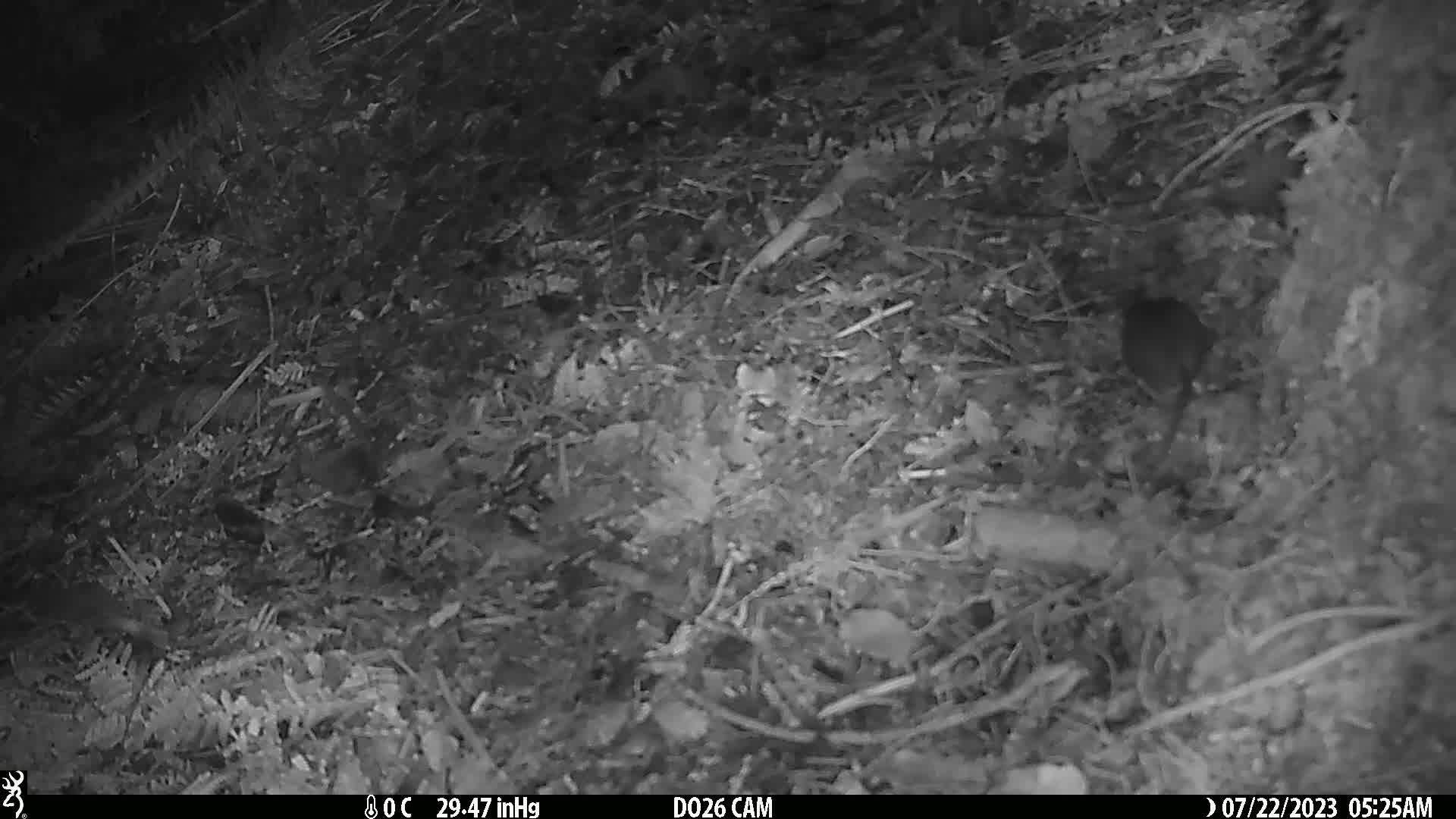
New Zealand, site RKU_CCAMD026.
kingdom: Animalia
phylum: Chordata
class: Mammalia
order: Rodentia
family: Muridae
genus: Rattus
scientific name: Rattus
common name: rat